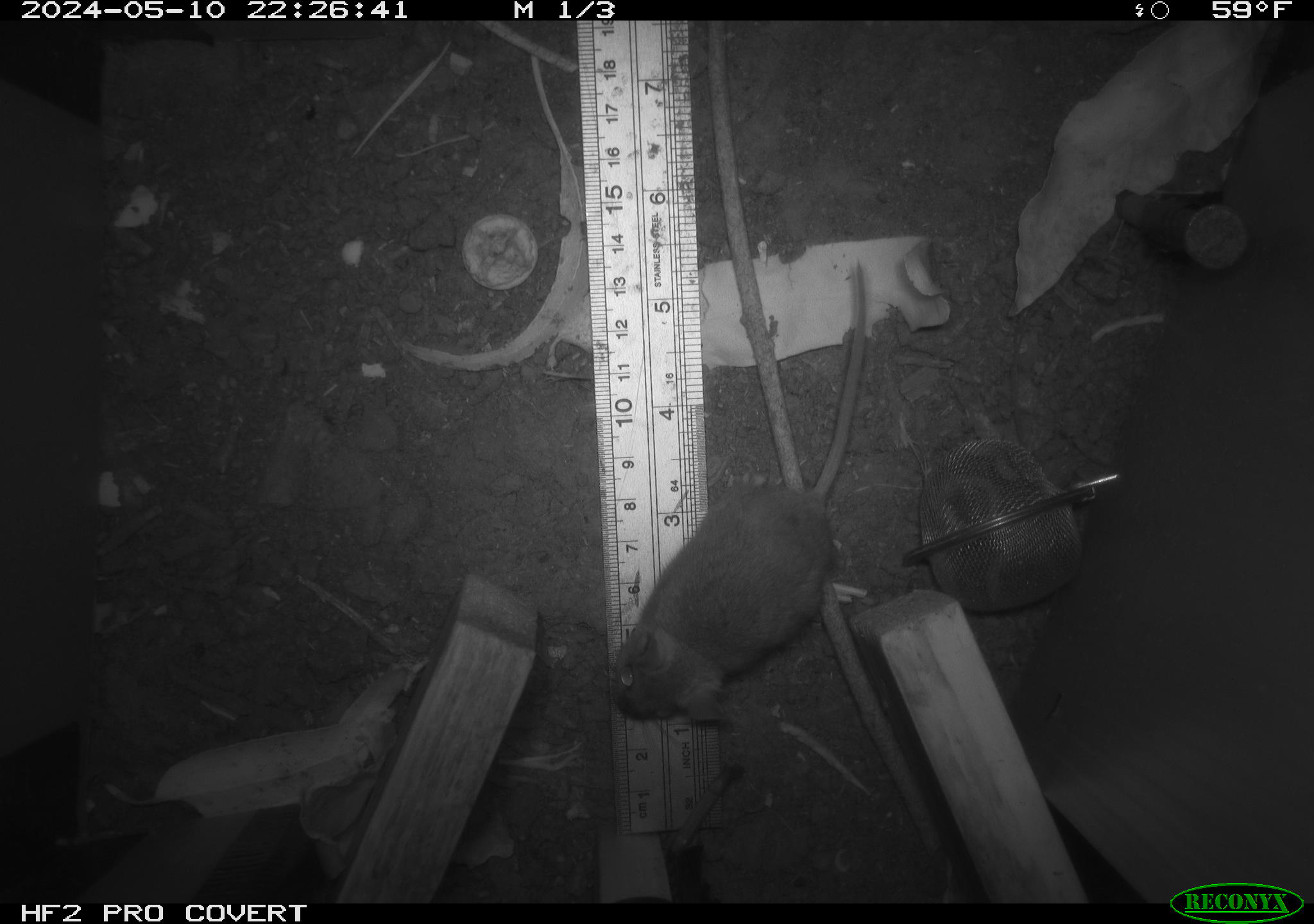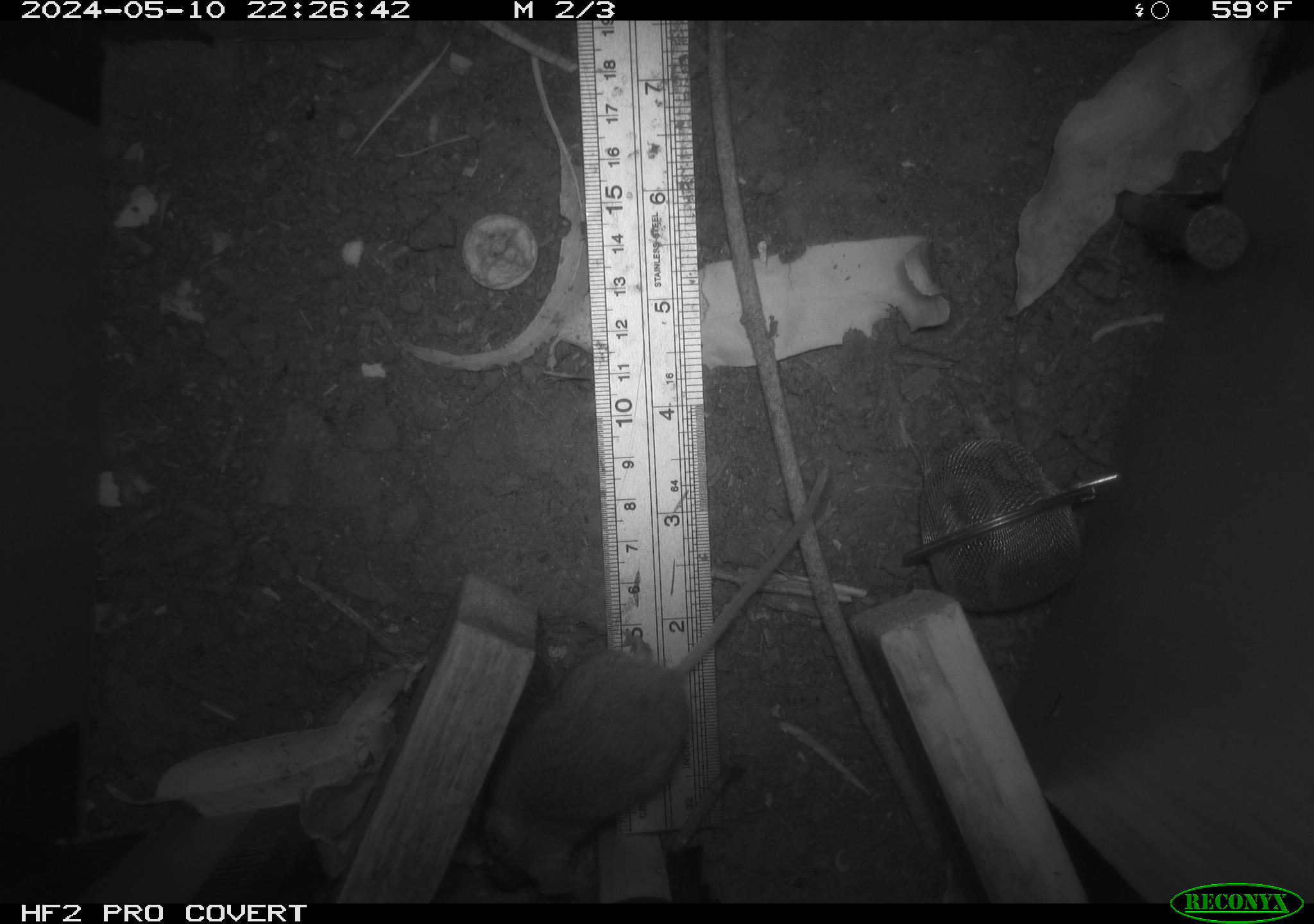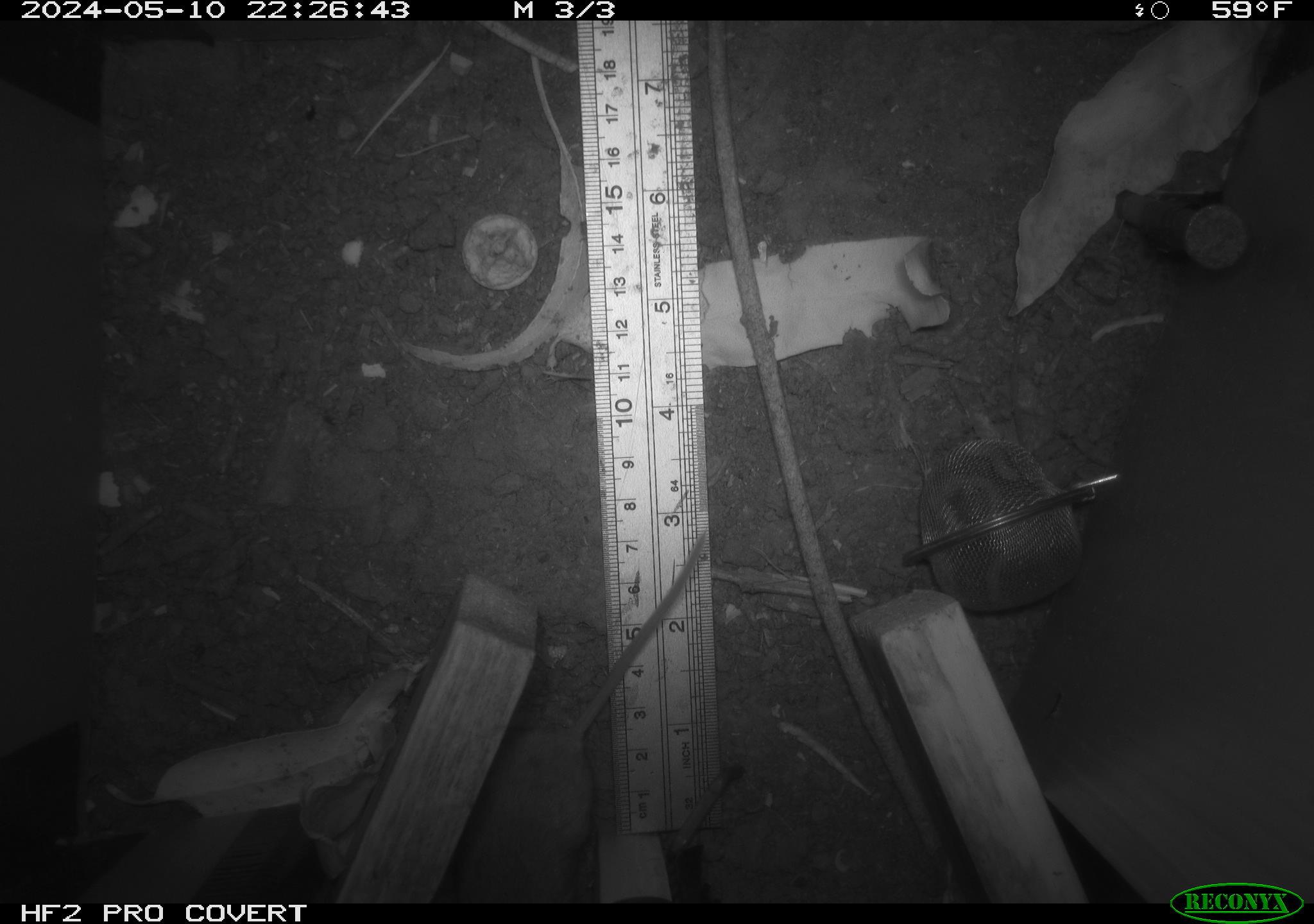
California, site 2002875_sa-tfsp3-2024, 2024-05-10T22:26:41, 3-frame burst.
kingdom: Animalia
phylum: Chordata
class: Mammalia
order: Rodentia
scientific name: Rodentia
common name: mouse species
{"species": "mouse species (Rodentia)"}